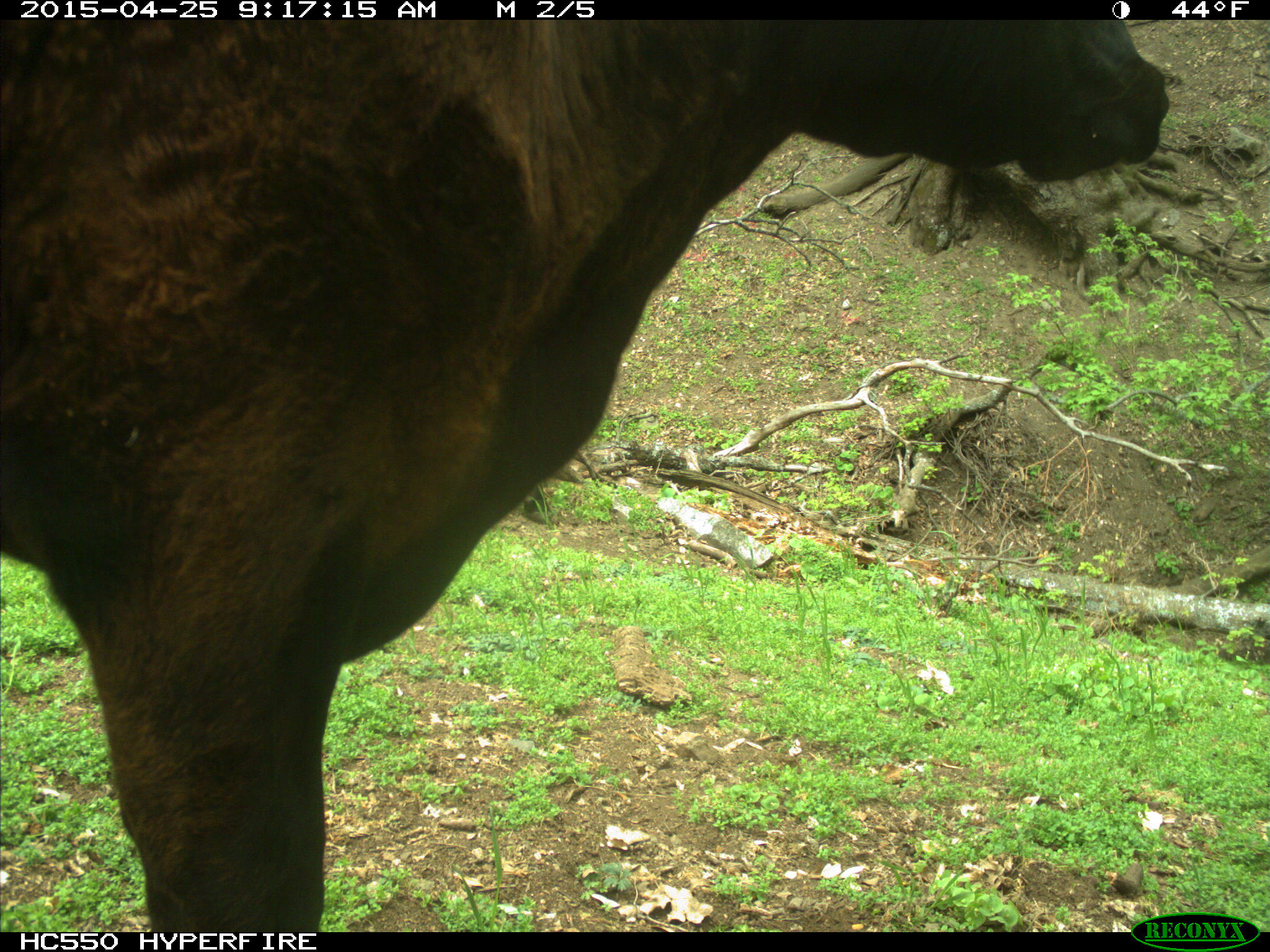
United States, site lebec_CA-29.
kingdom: Animalia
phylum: Chordata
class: Mammalia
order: Artiodactyla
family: Bovidae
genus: Bos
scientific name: Bos taurus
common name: domestic cow